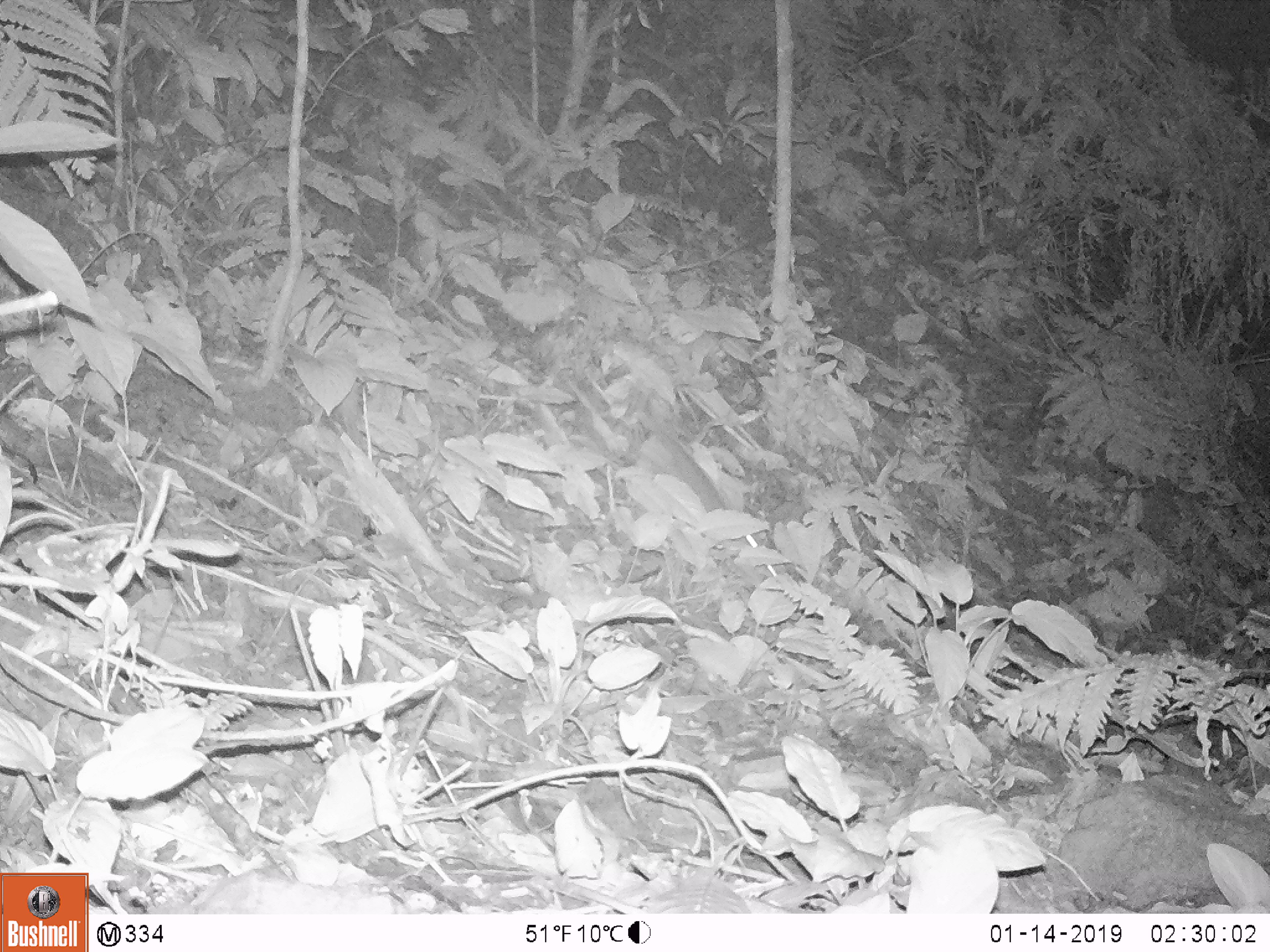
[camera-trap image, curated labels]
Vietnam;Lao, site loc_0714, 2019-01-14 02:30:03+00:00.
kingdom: Animalia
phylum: Chordata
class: Mammalia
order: Rodentia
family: Muridae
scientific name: Muridae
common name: old-world mice and rats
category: unidentified murid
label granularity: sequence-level